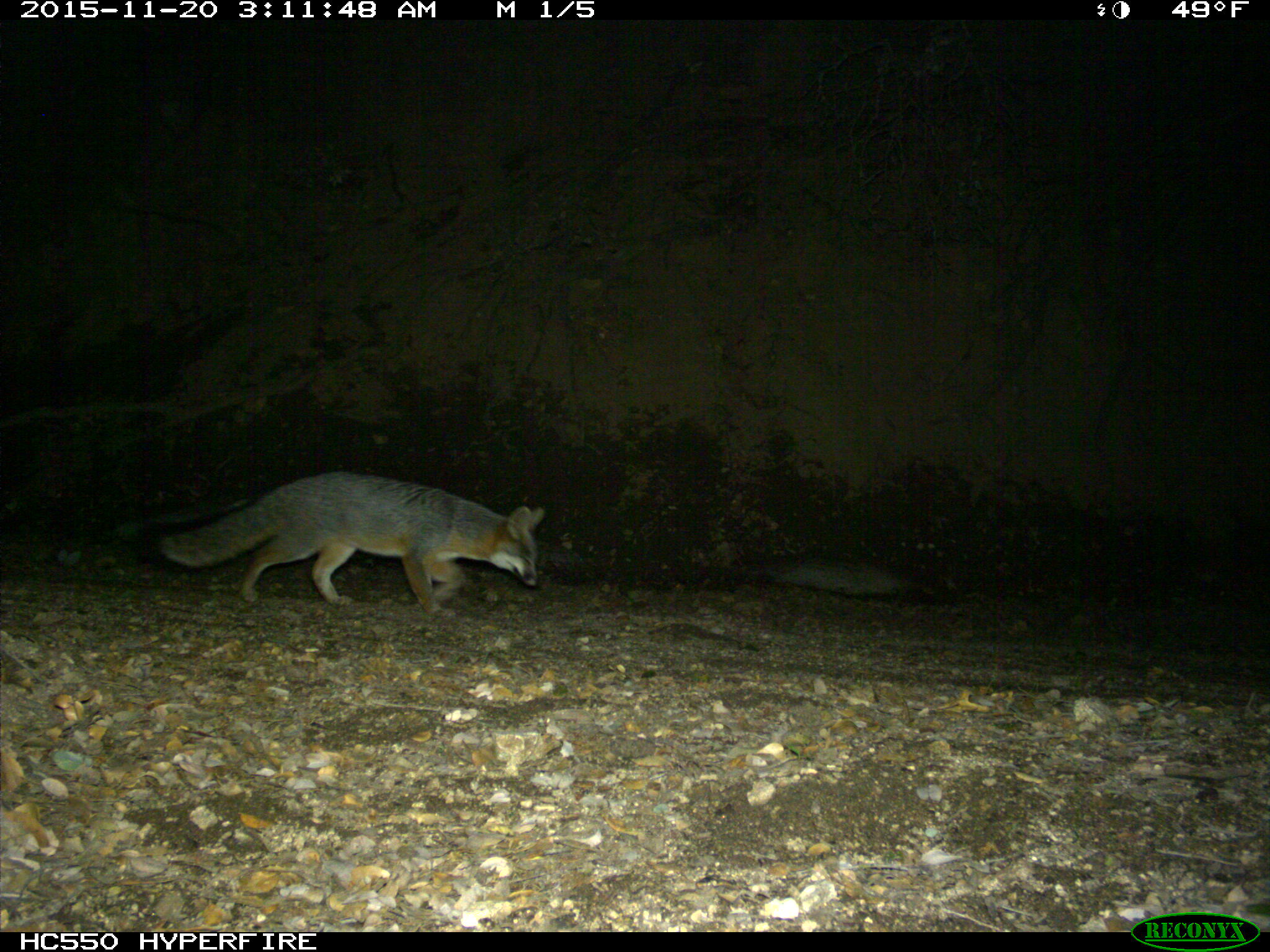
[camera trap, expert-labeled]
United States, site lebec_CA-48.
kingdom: Animalia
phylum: Chordata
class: Mammalia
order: Carnivora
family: Canidae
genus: Urocyon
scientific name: Urocyon cinereoargenteus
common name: gray fox